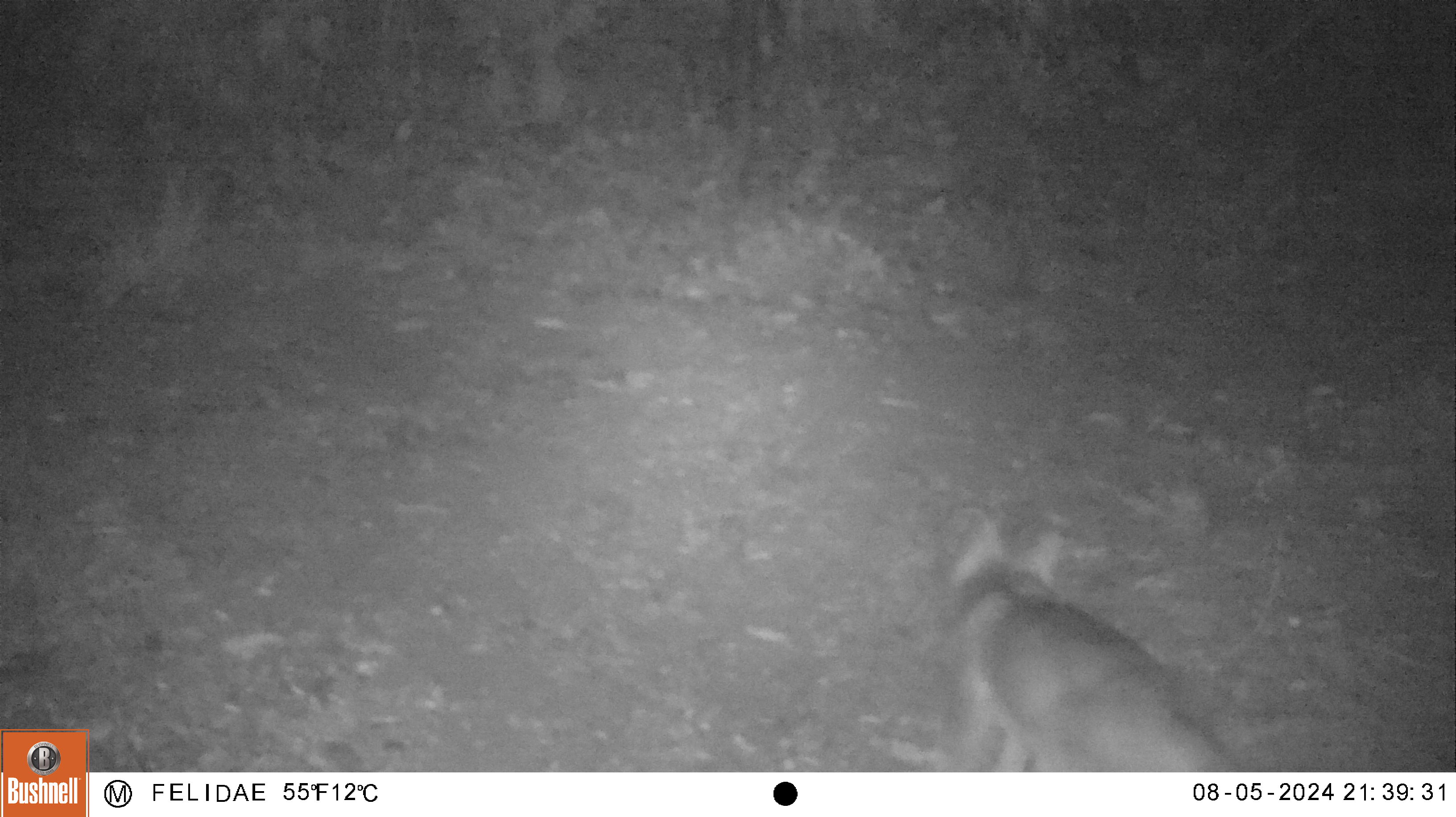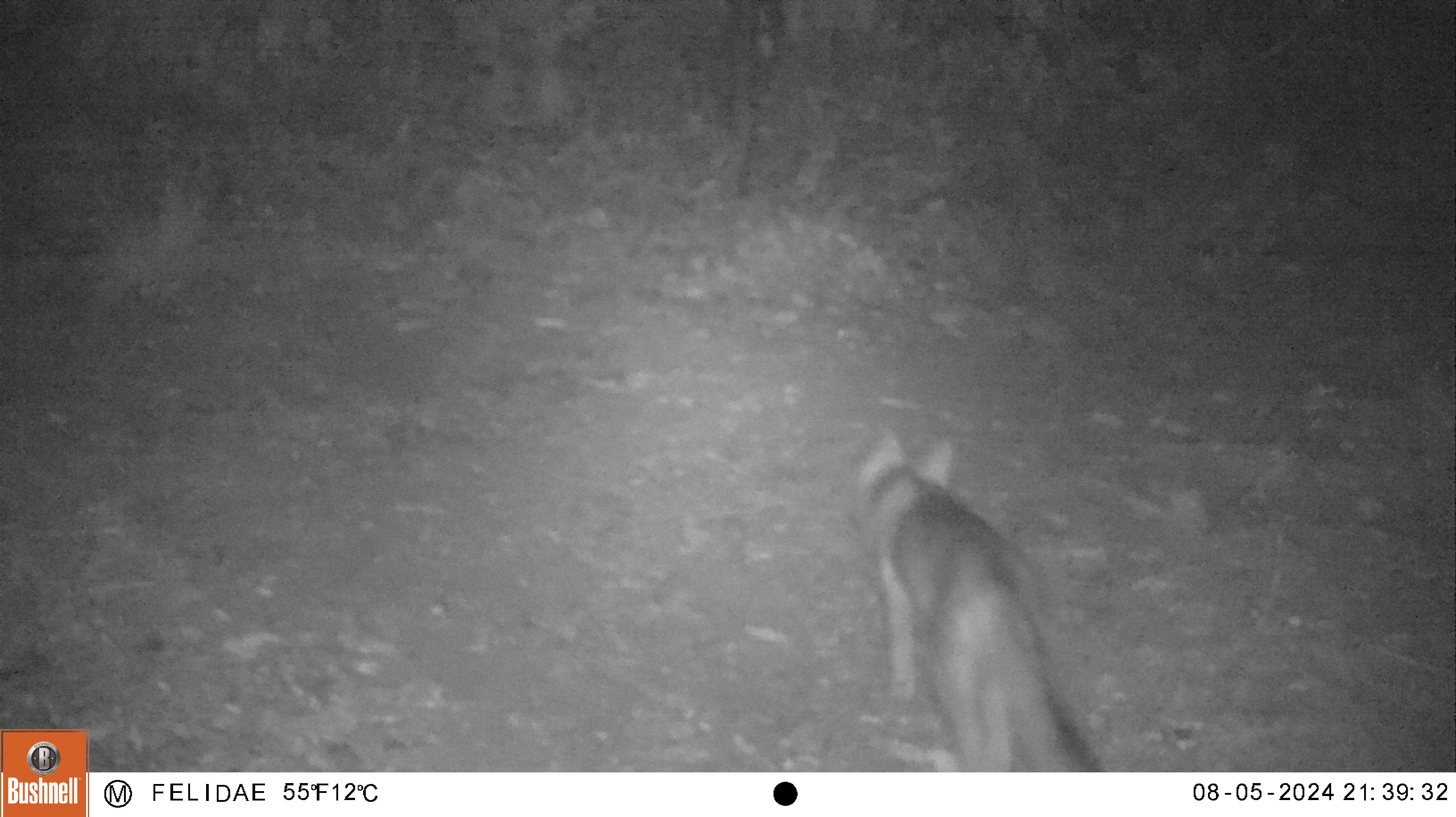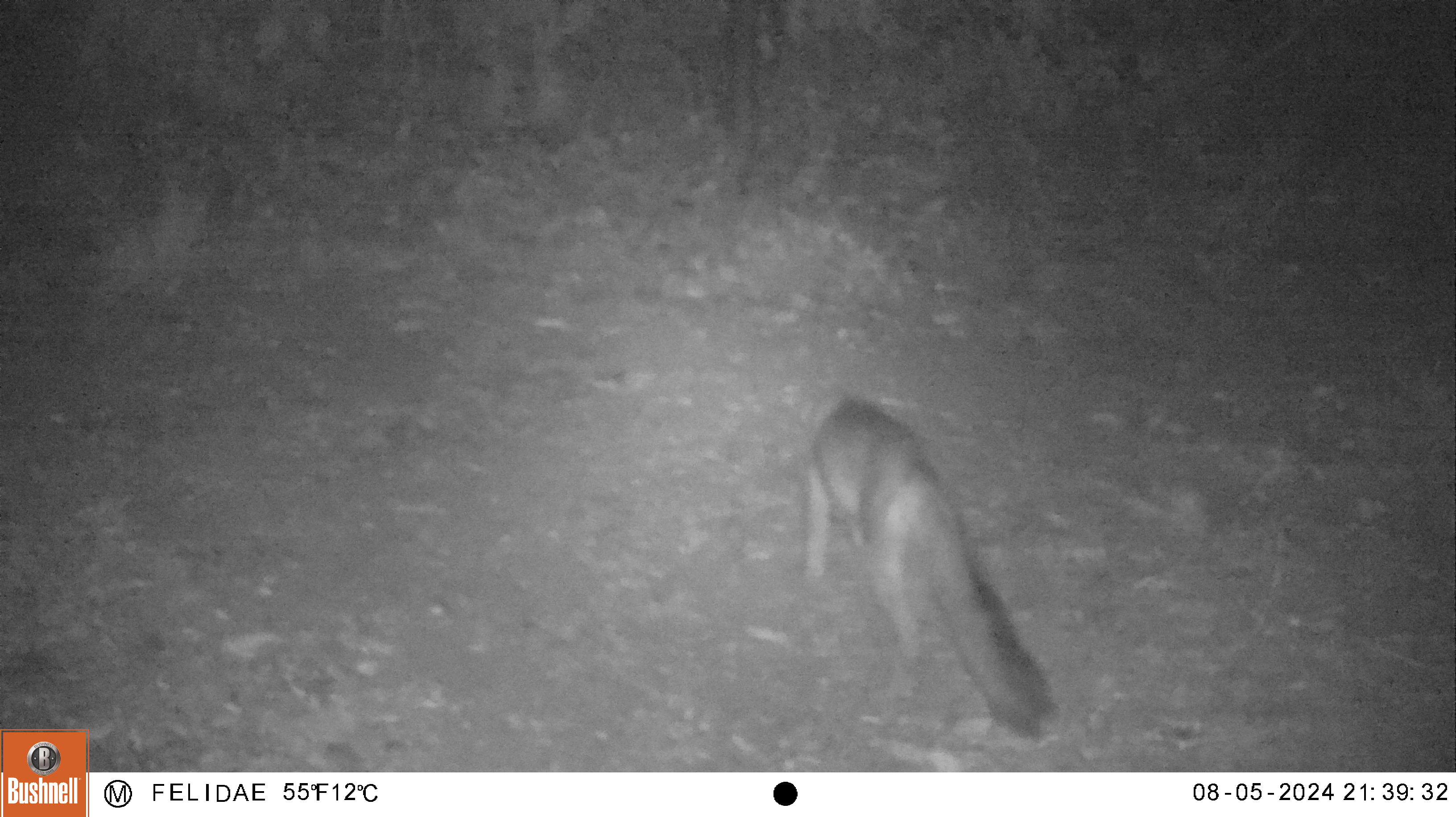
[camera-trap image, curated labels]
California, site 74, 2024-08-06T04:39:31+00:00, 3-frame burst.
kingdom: Animalia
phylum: Chordata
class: Mammalia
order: Carnivora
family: Canidae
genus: Urocyon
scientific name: Urocyon cinereoargenteus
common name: gray fox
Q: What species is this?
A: Gray fox (Urocyon cinereoargenteus).